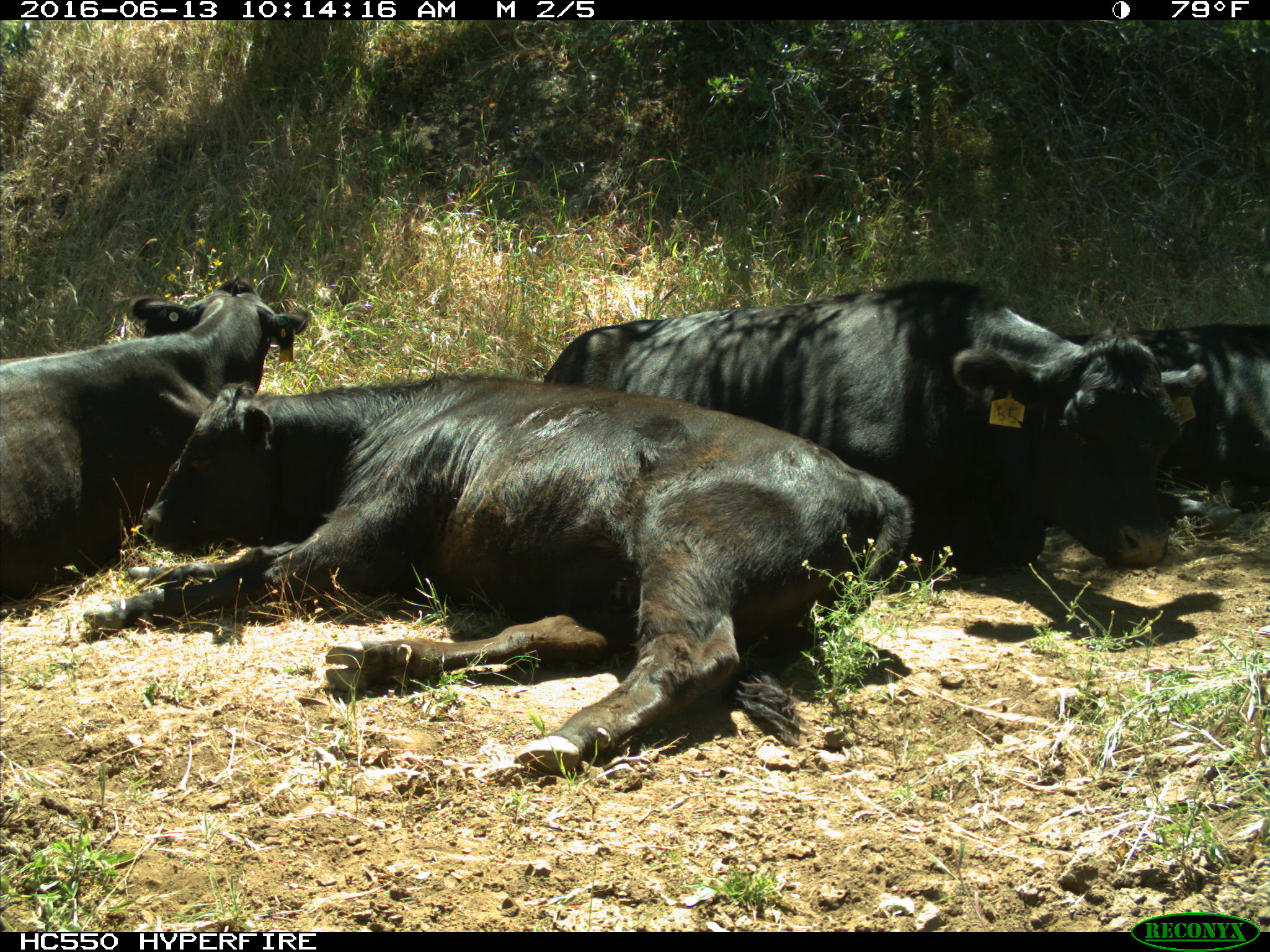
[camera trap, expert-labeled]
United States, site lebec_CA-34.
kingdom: Animalia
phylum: Chordata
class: Mammalia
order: Artiodactyla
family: Bovidae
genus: Bos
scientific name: Bos taurus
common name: domestic cow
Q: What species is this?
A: Bos taurus (domestic cow).